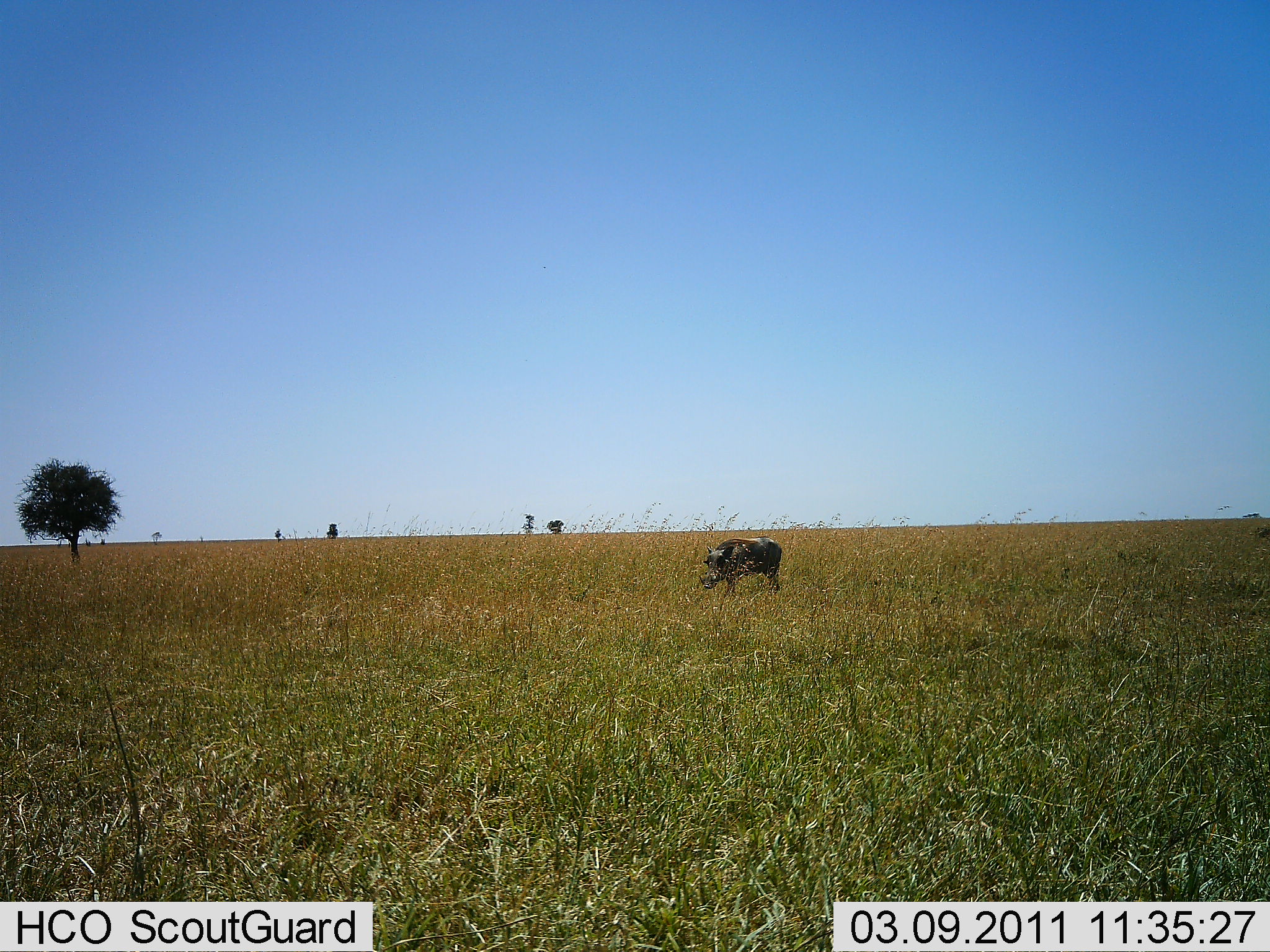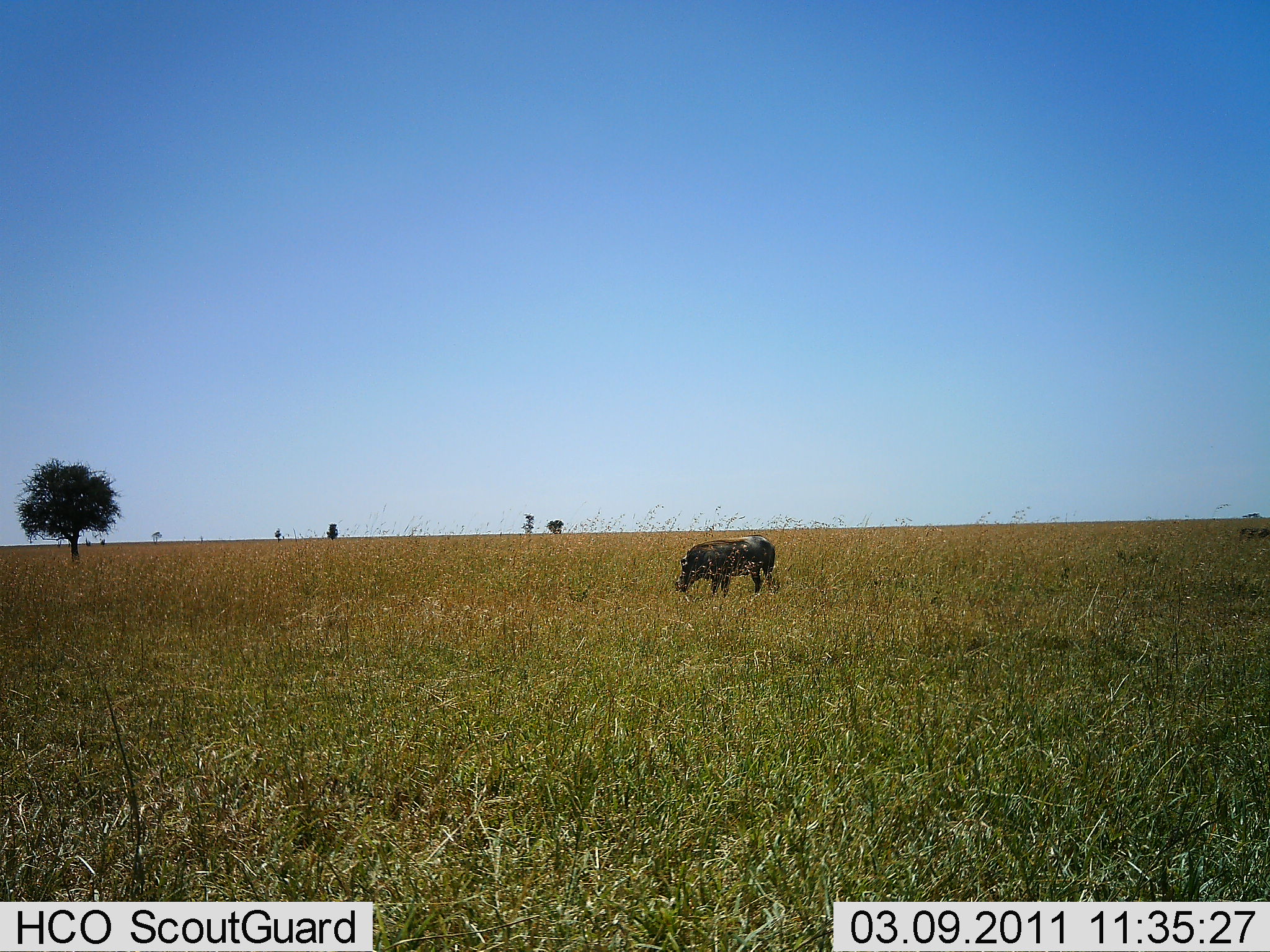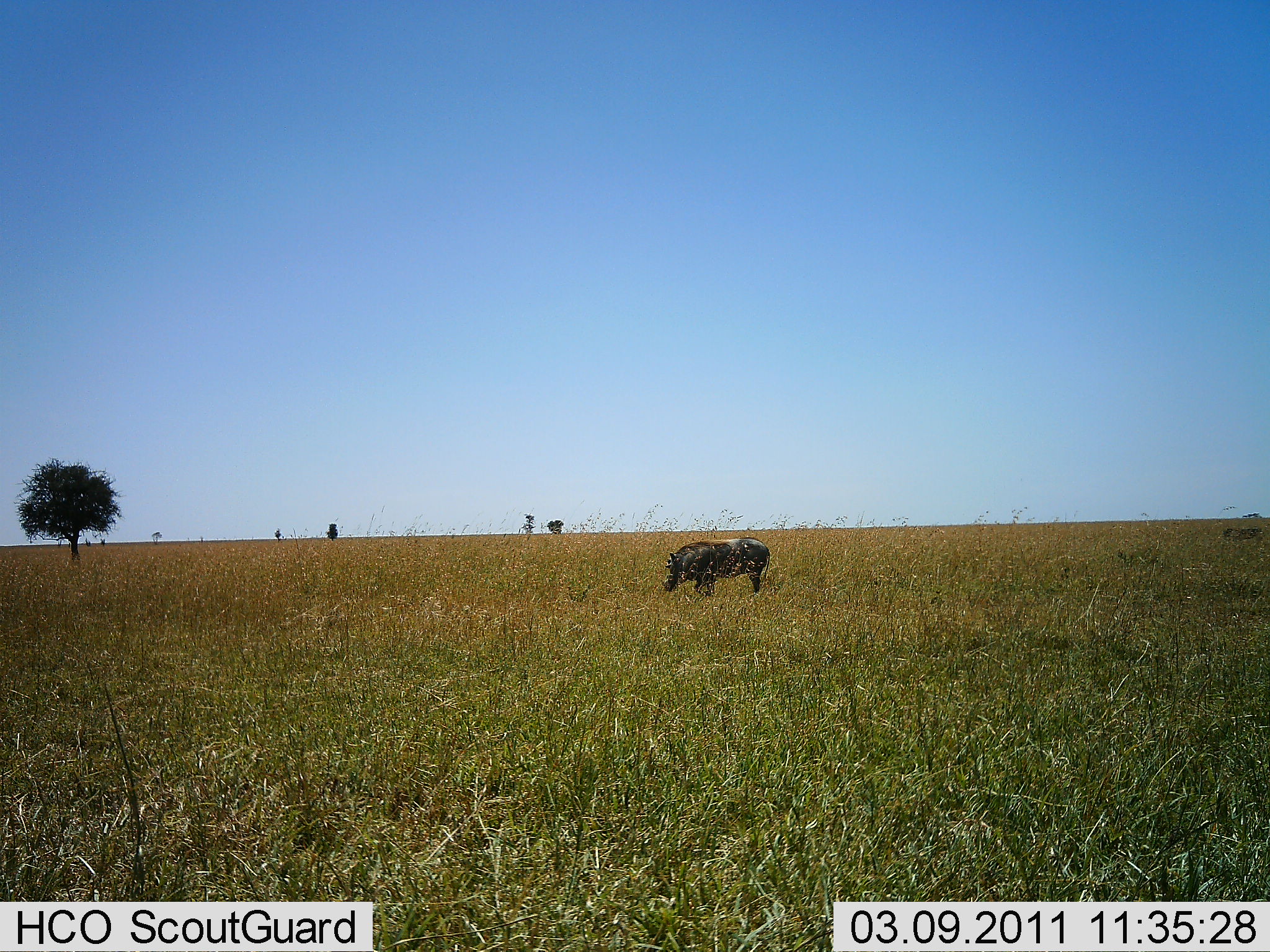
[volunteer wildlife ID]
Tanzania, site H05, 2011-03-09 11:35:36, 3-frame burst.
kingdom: Animalia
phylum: Chordata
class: Mammalia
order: Artiodactyla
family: Suidae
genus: Phacochoerus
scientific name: Phacochoerus africanus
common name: warthog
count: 1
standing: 31%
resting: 0%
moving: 54%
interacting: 0%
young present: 0%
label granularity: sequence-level